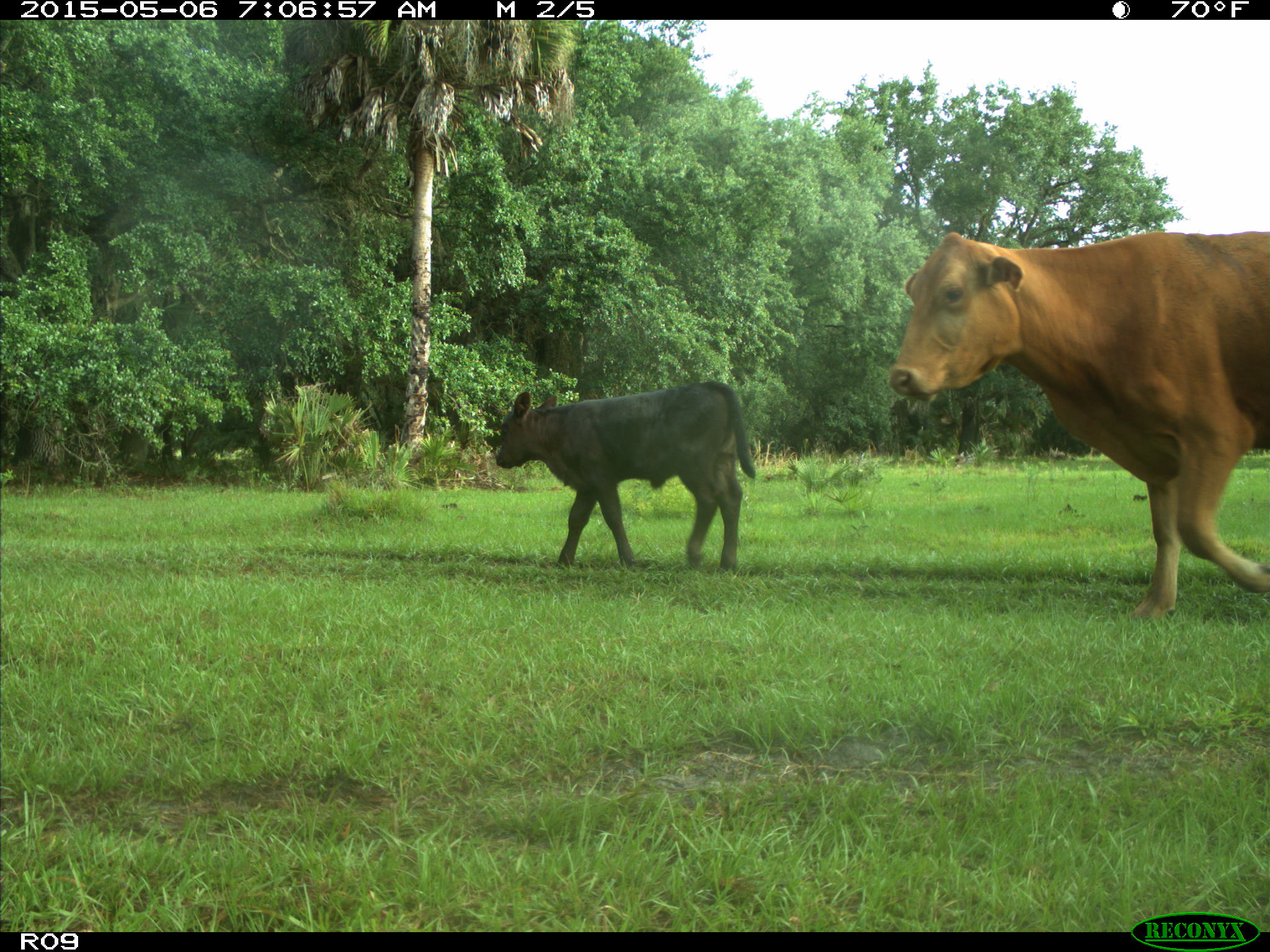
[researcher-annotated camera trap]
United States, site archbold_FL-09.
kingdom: Animalia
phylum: Chordata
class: Mammalia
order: Artiodactyla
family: Bovidae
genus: Bos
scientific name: Bos taurus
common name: domestic cow